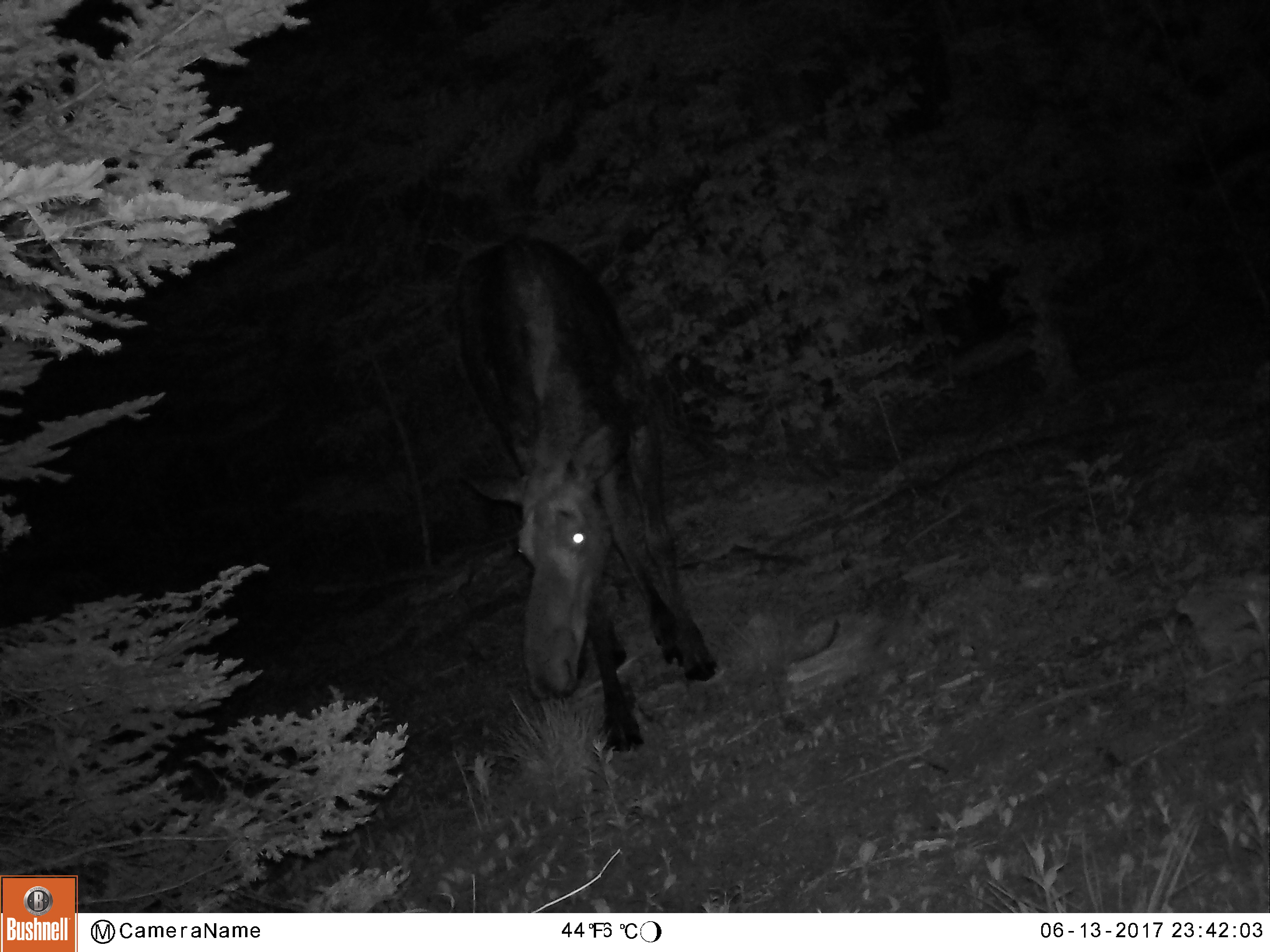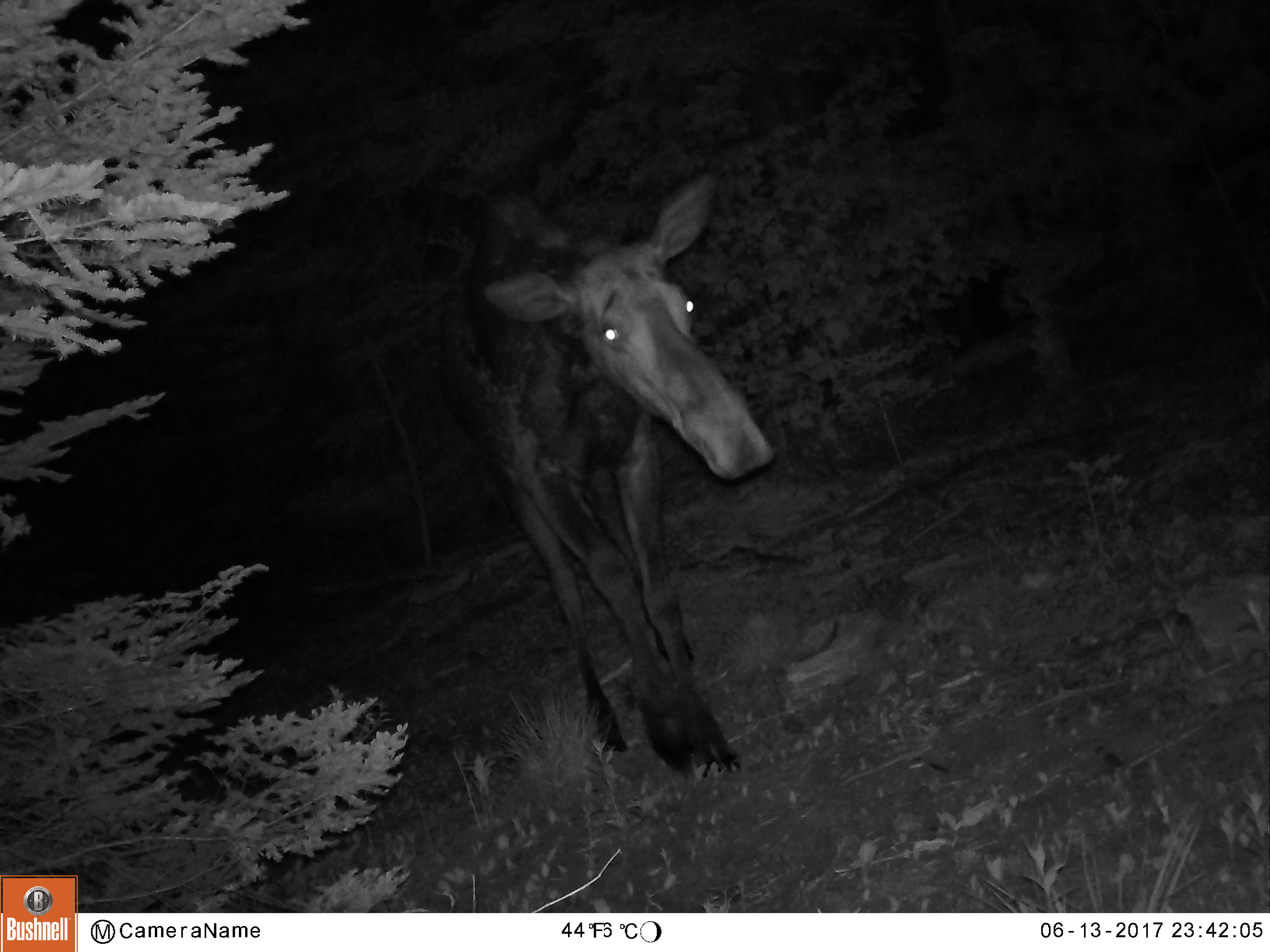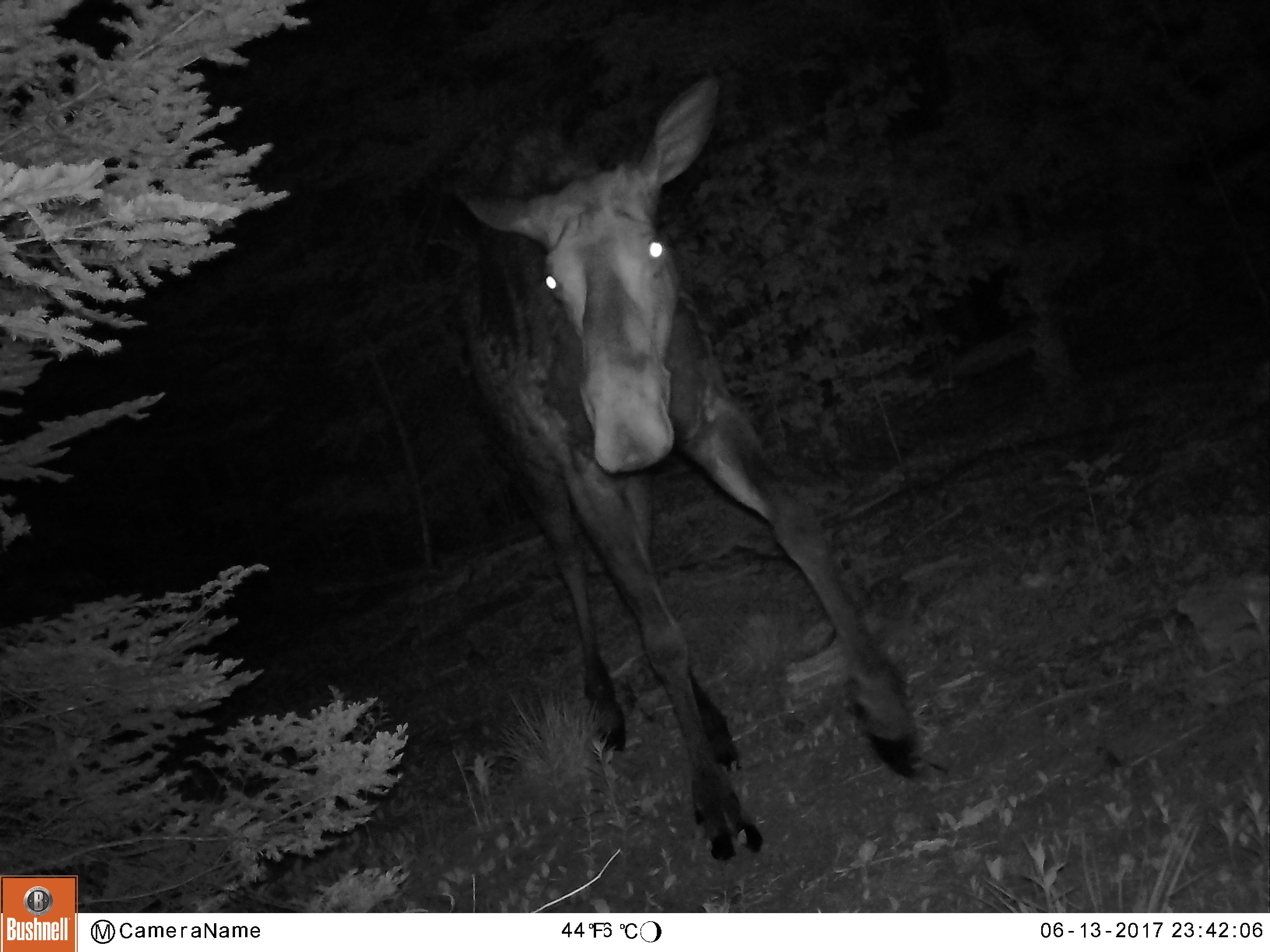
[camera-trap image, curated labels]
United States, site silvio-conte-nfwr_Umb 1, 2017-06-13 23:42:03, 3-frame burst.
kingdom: Animalia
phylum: Chordata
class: Mammalia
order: Artiodactyla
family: Cervidae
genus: Alces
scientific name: Alces alces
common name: moose